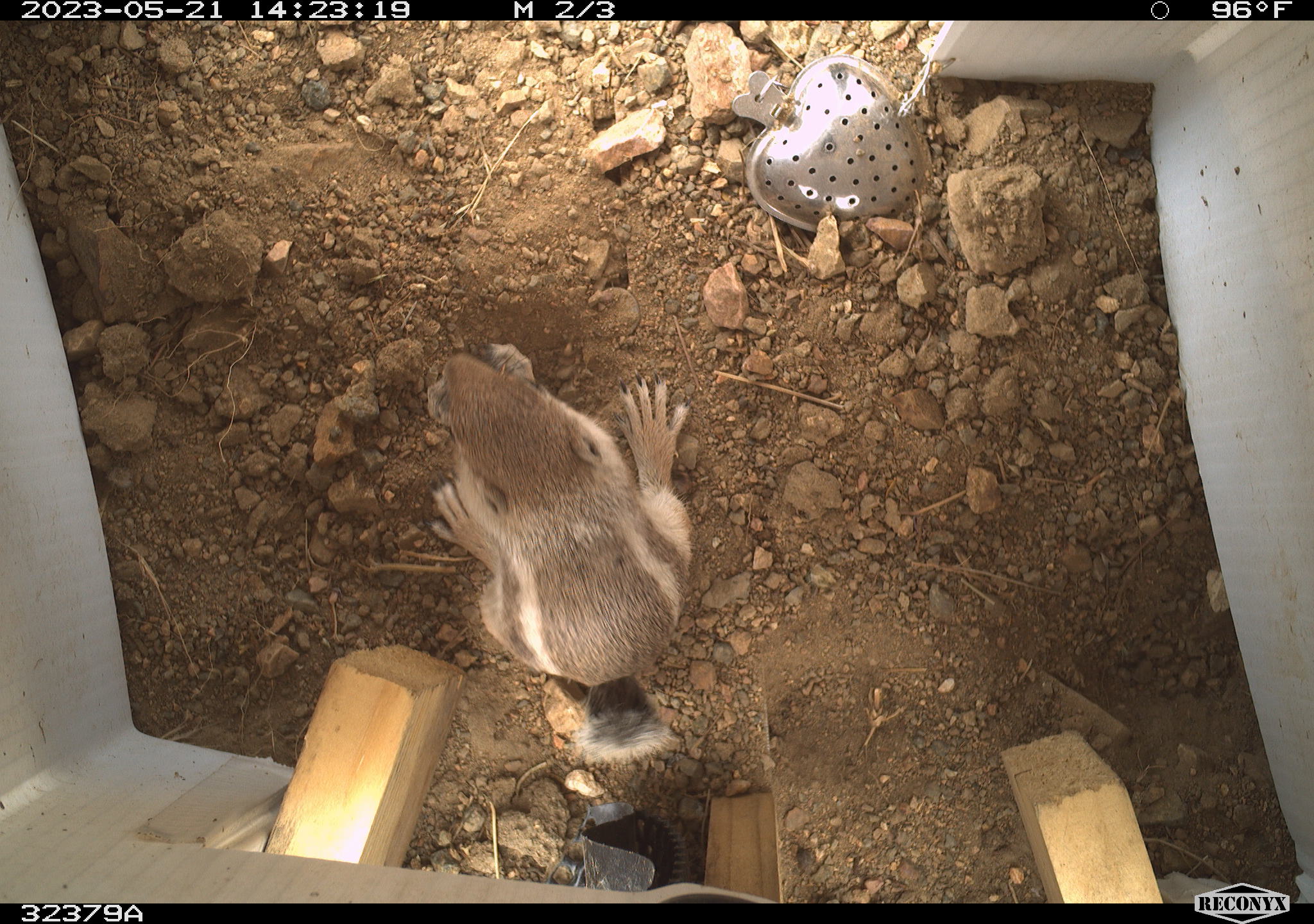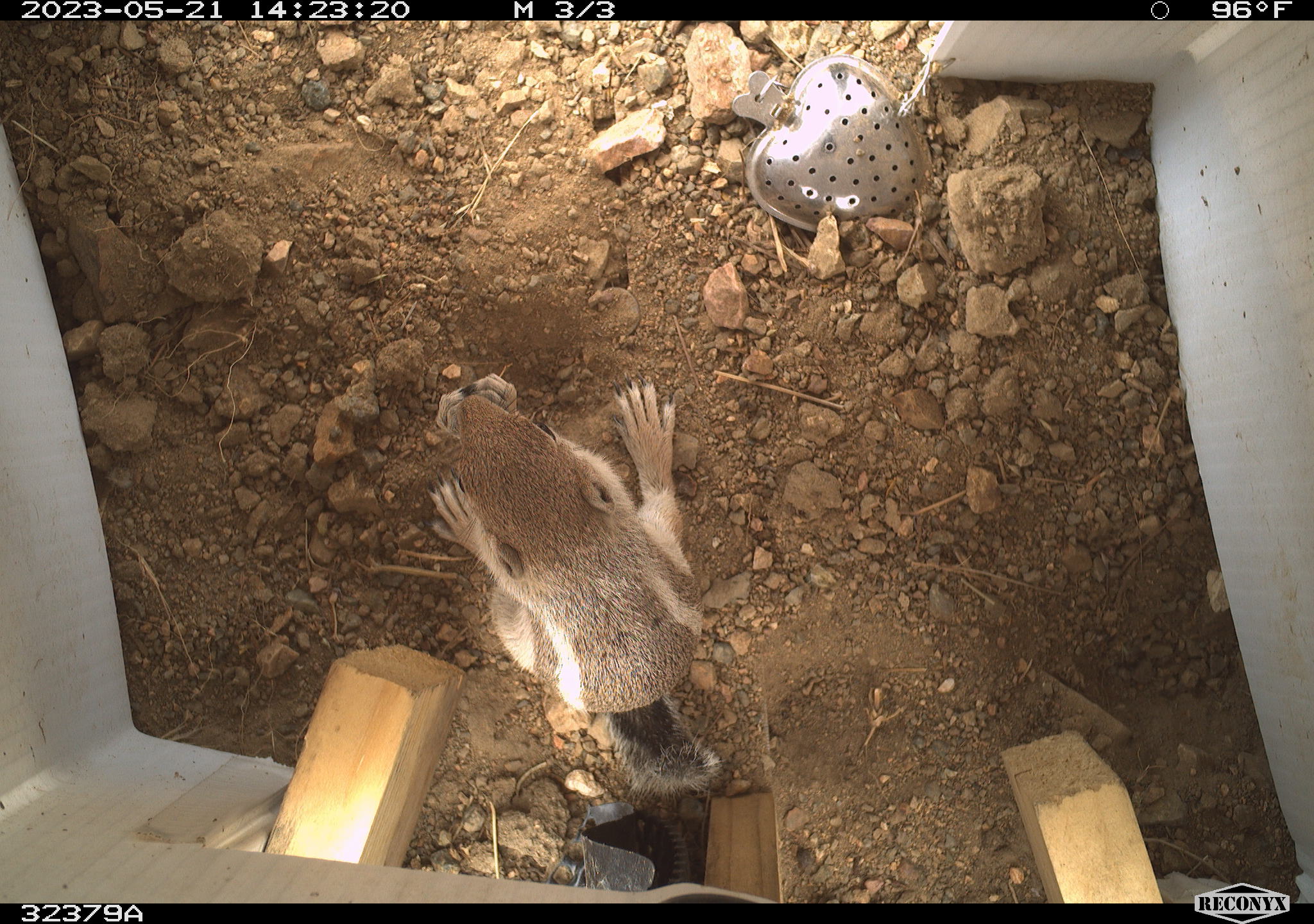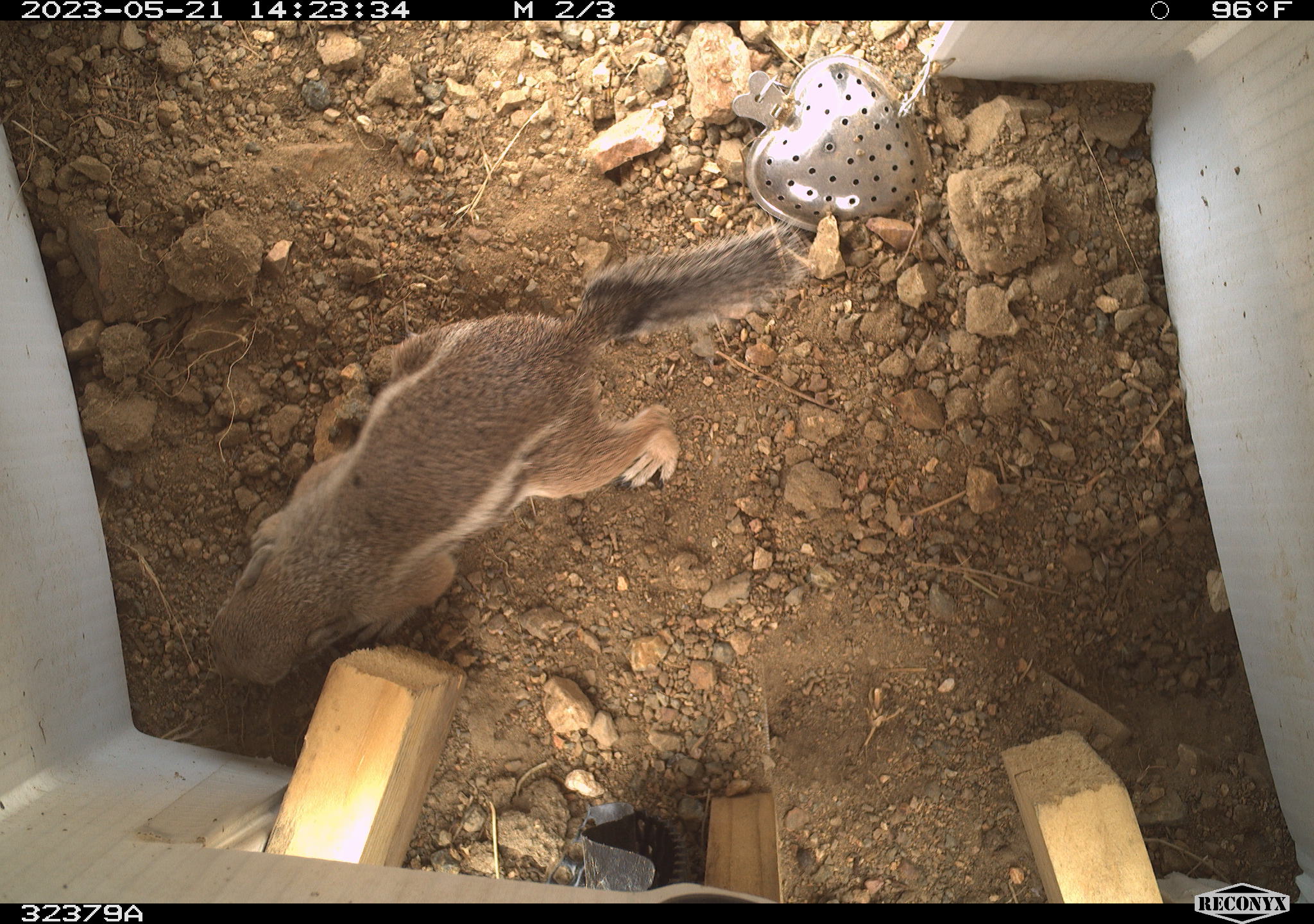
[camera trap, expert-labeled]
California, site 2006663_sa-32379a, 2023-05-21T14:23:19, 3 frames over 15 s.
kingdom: Animalia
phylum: Chordata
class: Mammalia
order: Rodentia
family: Sciuridae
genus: Ammospermophilus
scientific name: Ammospermophilus leucurus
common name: white-tailed antelope squirrel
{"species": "white-tailed antelope squirrel (Ammospermophilus leucurus)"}